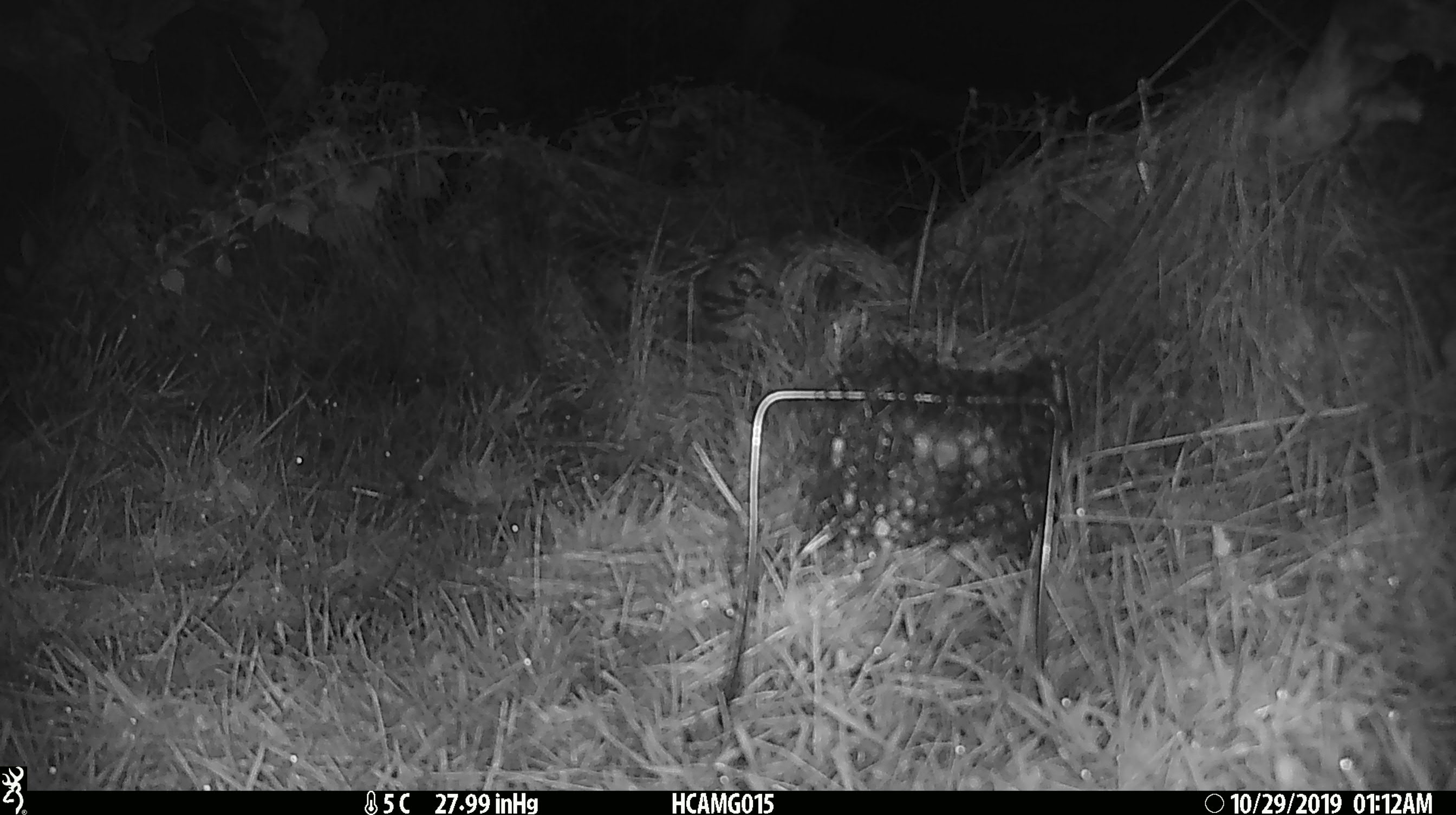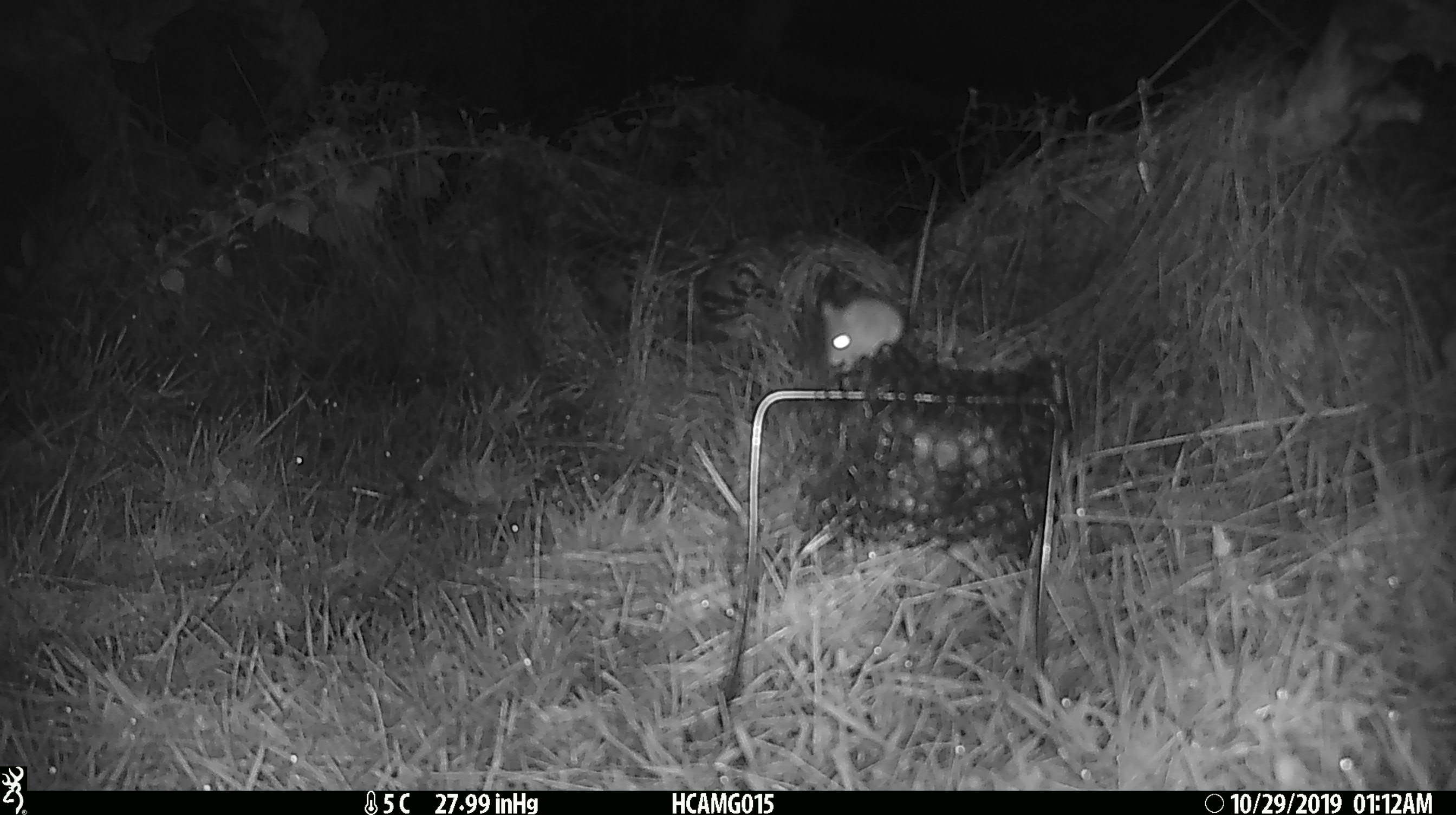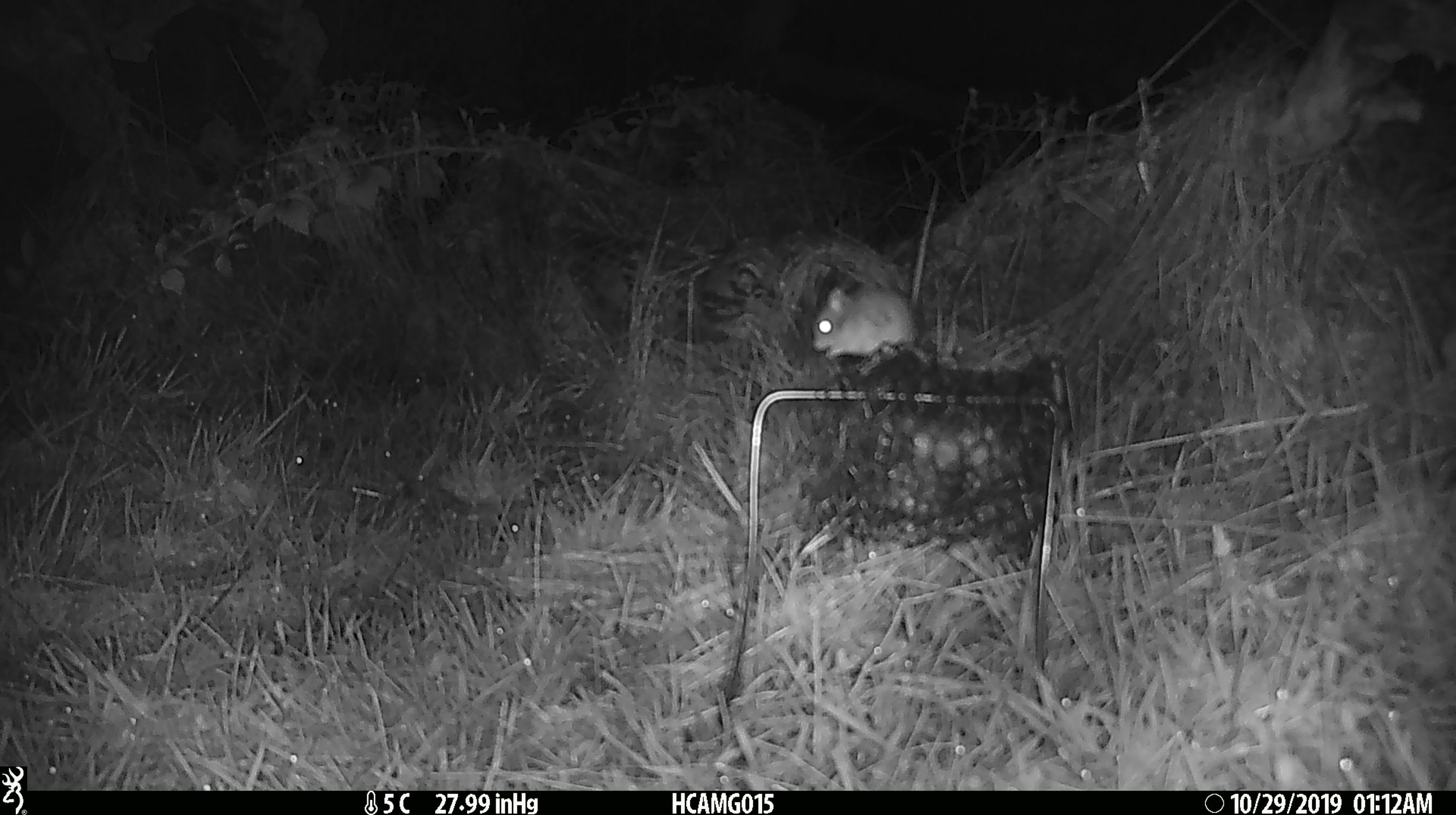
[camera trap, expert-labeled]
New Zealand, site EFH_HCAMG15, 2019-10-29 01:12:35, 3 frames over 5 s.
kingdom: Animalia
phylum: Chordata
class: Mammalia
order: Rodentia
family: Muridae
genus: Mus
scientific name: Mus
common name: mouse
Mouse (Mus).